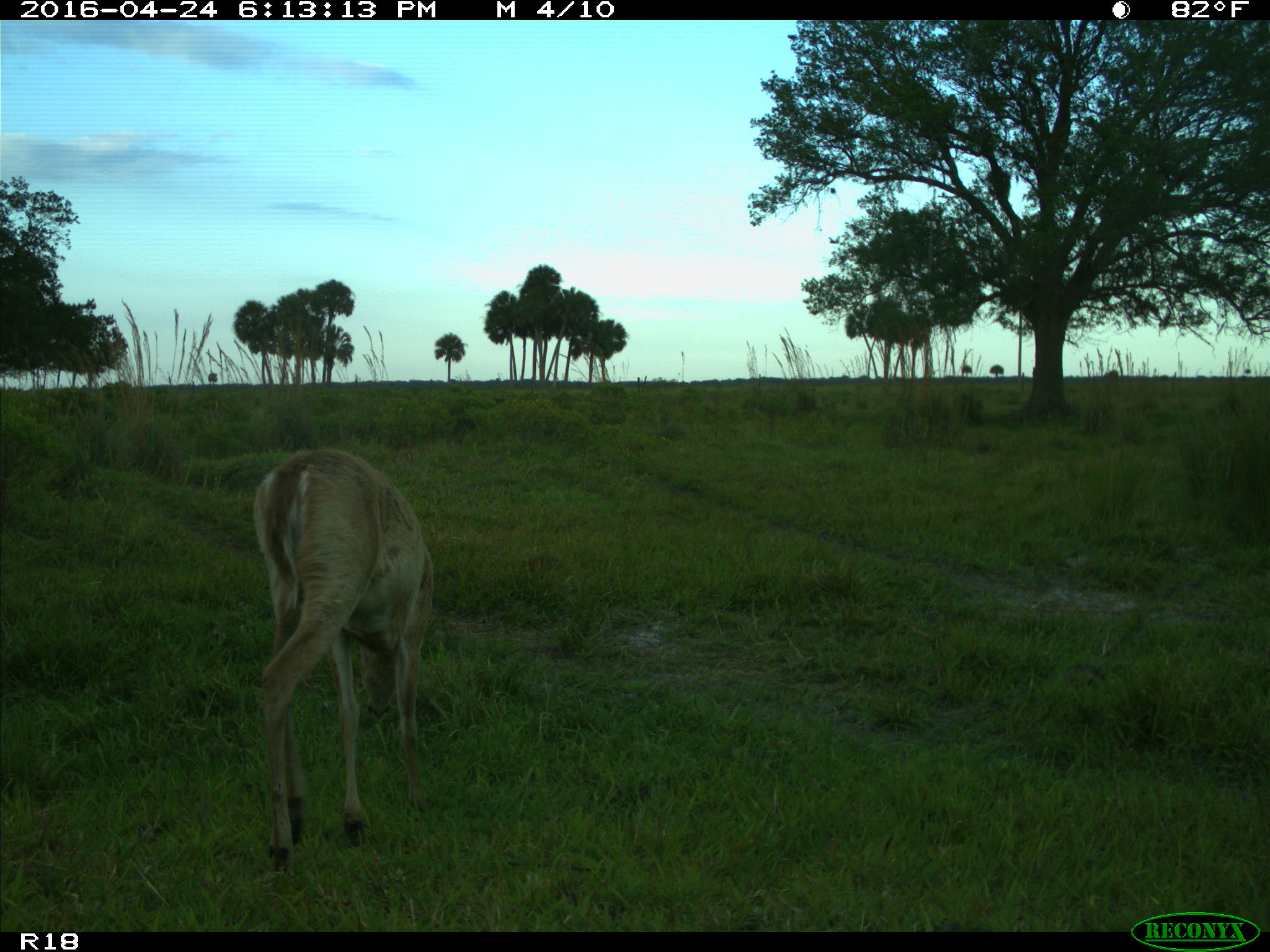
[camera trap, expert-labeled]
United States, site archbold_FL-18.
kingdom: Animalia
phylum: Chordata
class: Mammalia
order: Artiodactyla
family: Cervidae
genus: Odocoileus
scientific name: Odocoileus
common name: deer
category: unidentified deer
Unidentified deer (deer) (Odocoileus).